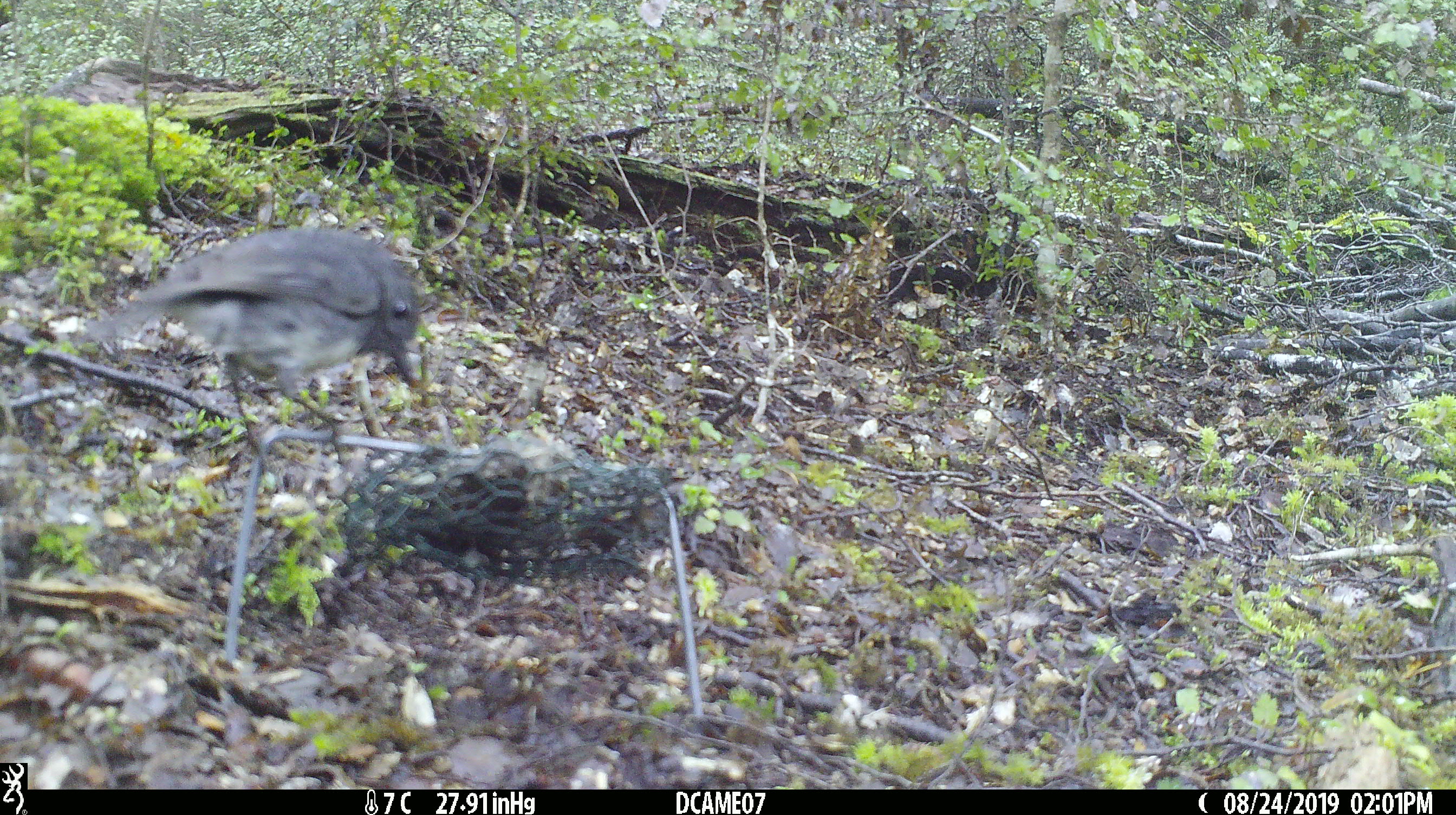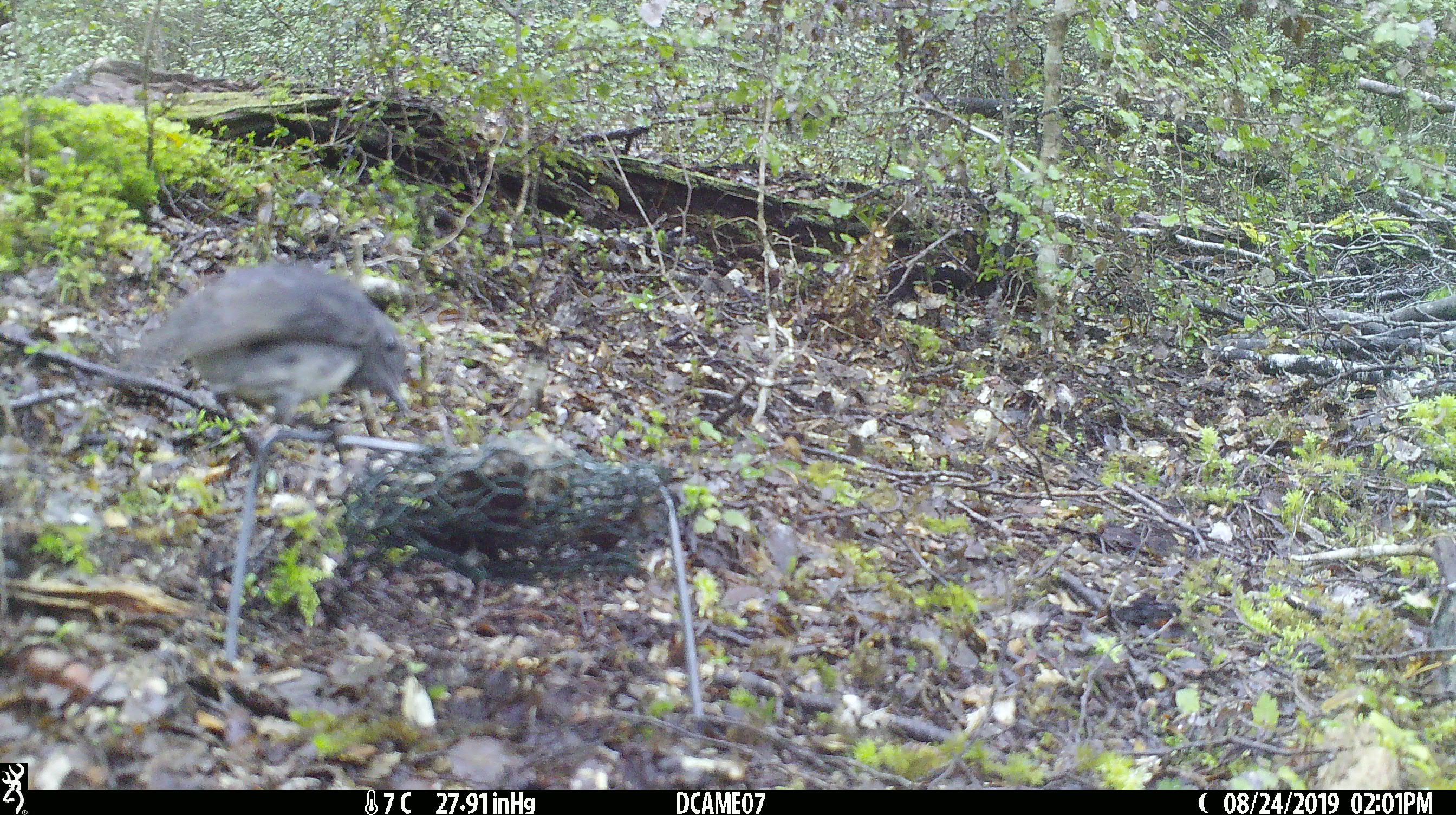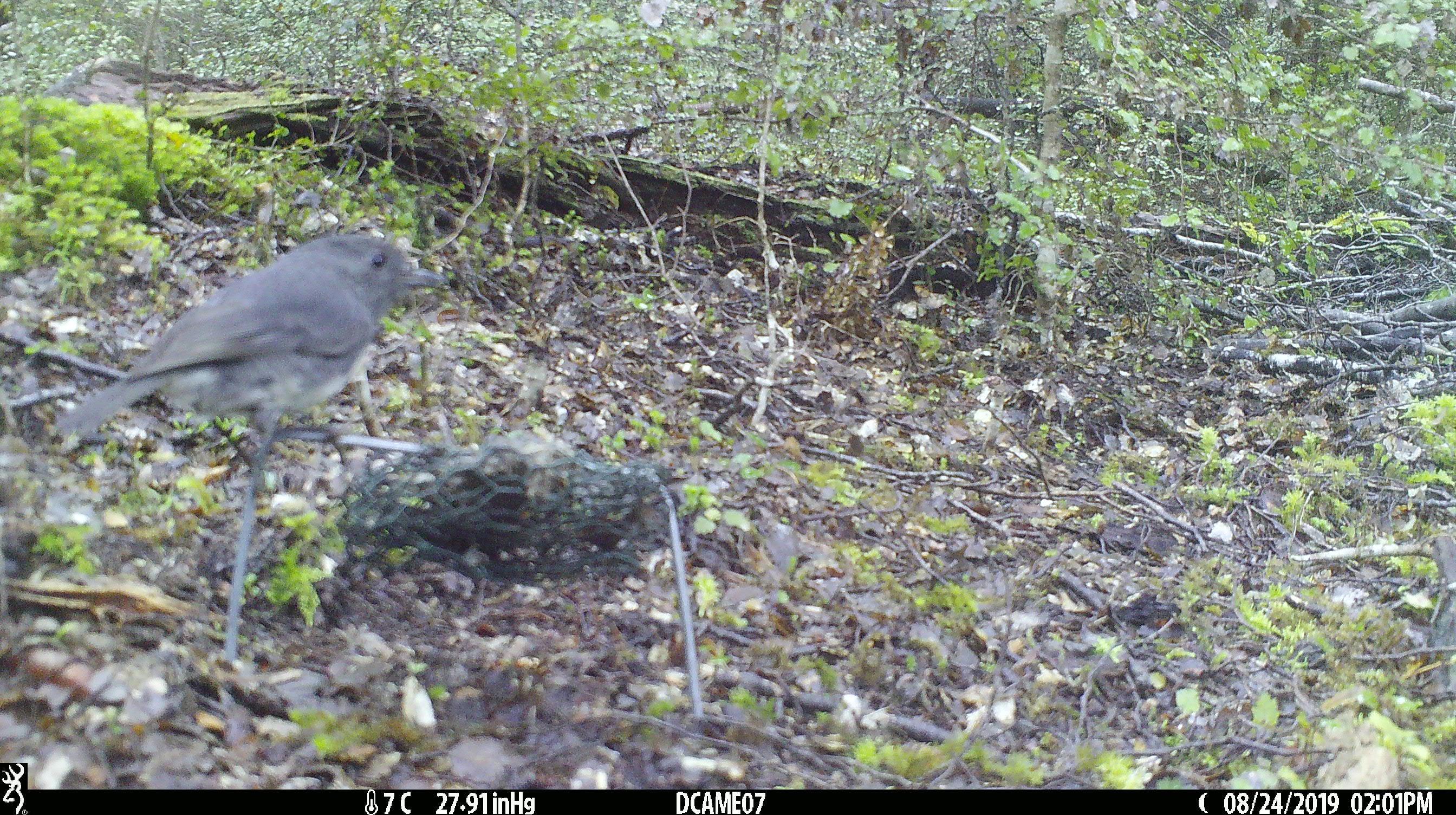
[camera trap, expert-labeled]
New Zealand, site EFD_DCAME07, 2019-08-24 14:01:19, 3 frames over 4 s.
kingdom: Animalia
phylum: Chordata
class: Aves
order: Passeriformes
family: Petroicidae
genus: Petroica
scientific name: Petroica australis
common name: new zealand robin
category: robin